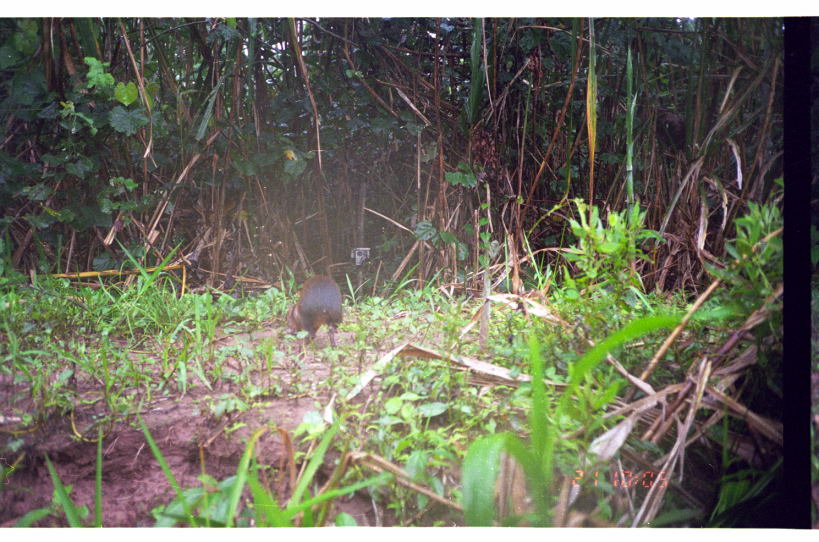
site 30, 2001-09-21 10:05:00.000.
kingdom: Animalia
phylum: Chordata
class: Mammalia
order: Rodentia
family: Dasyproctidae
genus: Dasyprocta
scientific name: Dasyprocta punctata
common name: central american agouti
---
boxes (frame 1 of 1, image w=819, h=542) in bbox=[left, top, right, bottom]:
dasyprocta punctata: bbox=[283, 273, 344, 351]